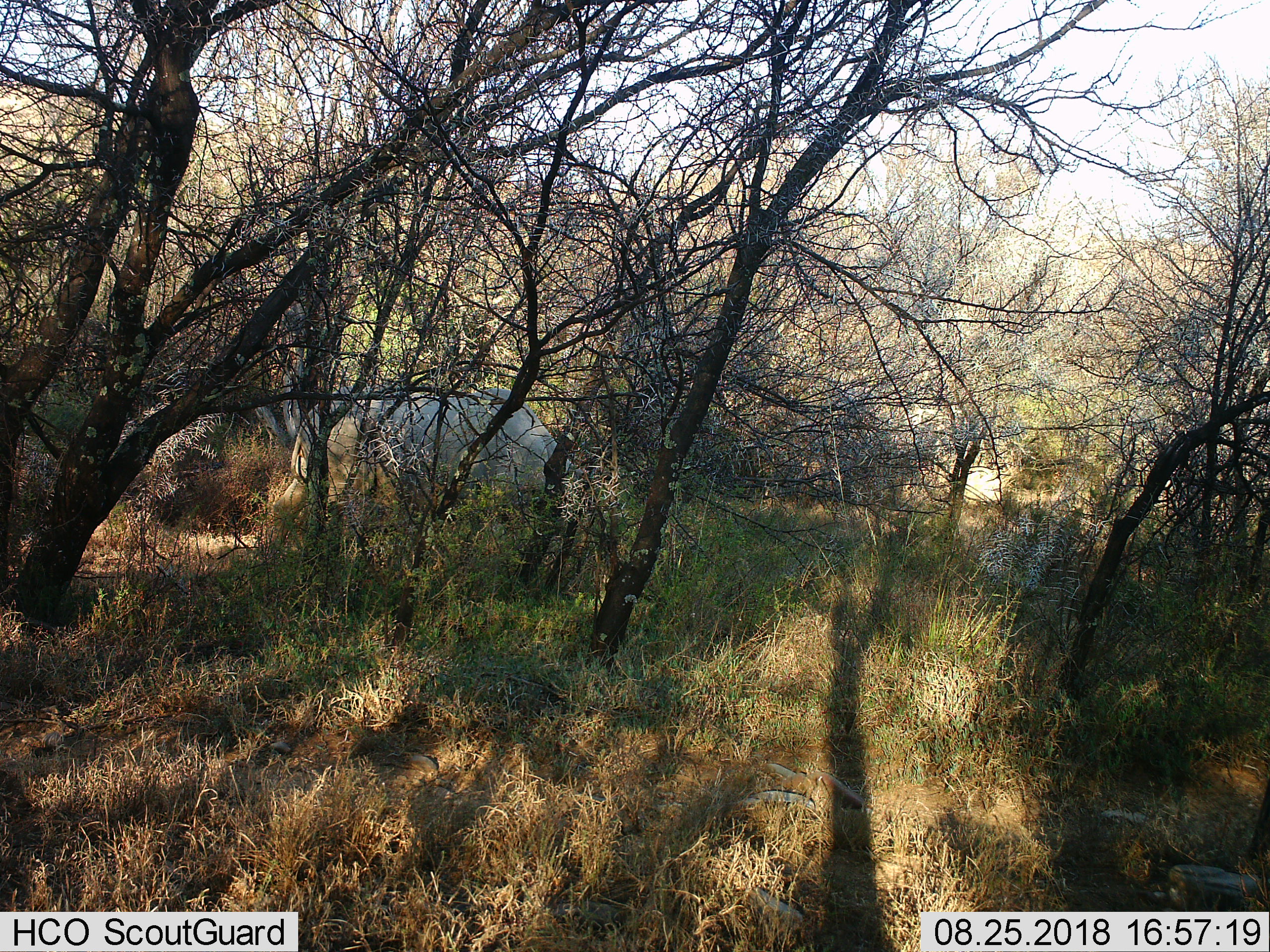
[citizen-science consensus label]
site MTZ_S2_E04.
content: unidentified animal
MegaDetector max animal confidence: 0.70